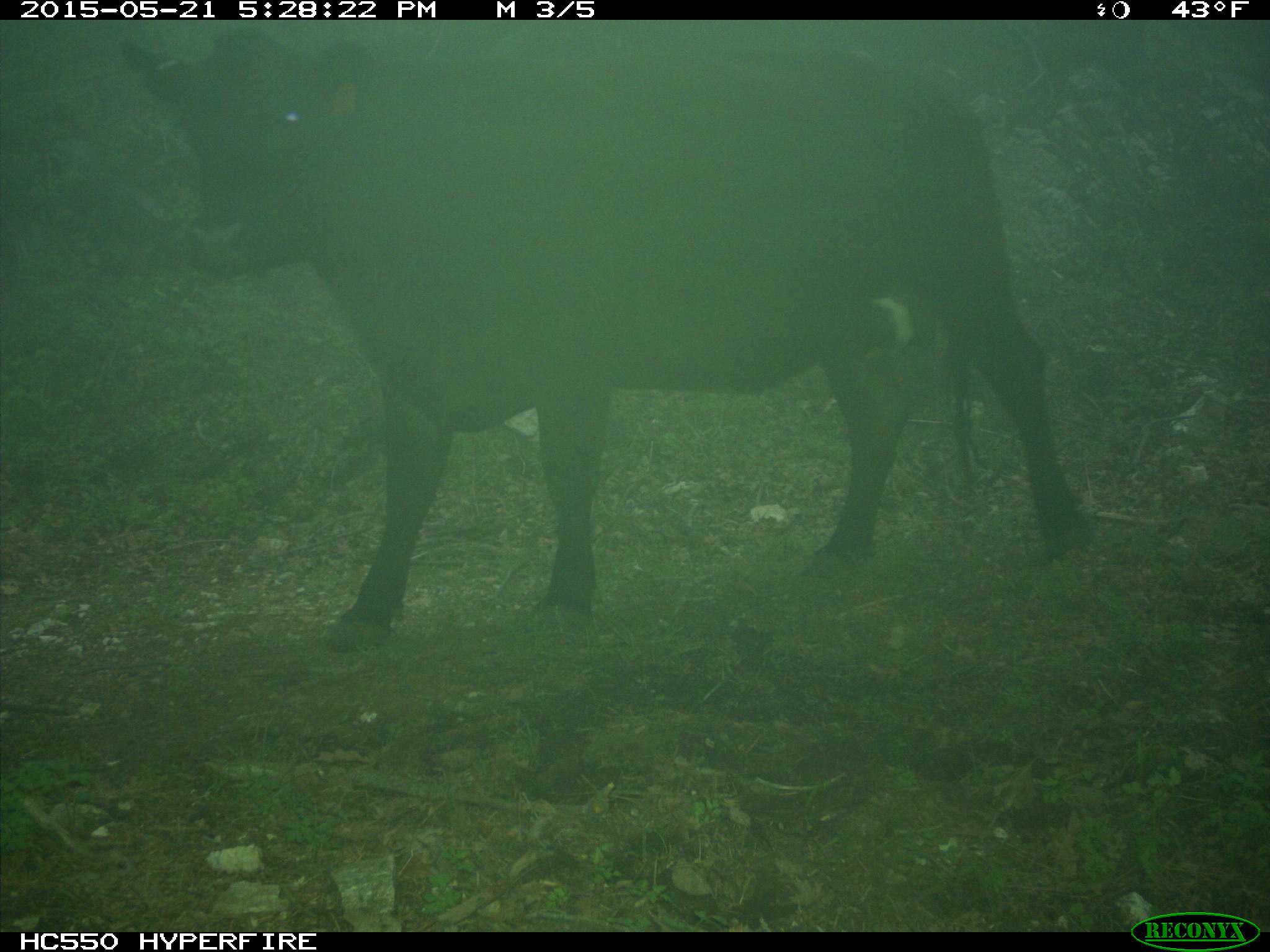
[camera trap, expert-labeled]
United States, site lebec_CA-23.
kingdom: Animalia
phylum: Chordata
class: Mammalia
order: Artiodactyla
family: Bovidae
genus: Bos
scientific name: Bos taurus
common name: domestic cow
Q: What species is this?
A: Bos taurus (domestic cow).